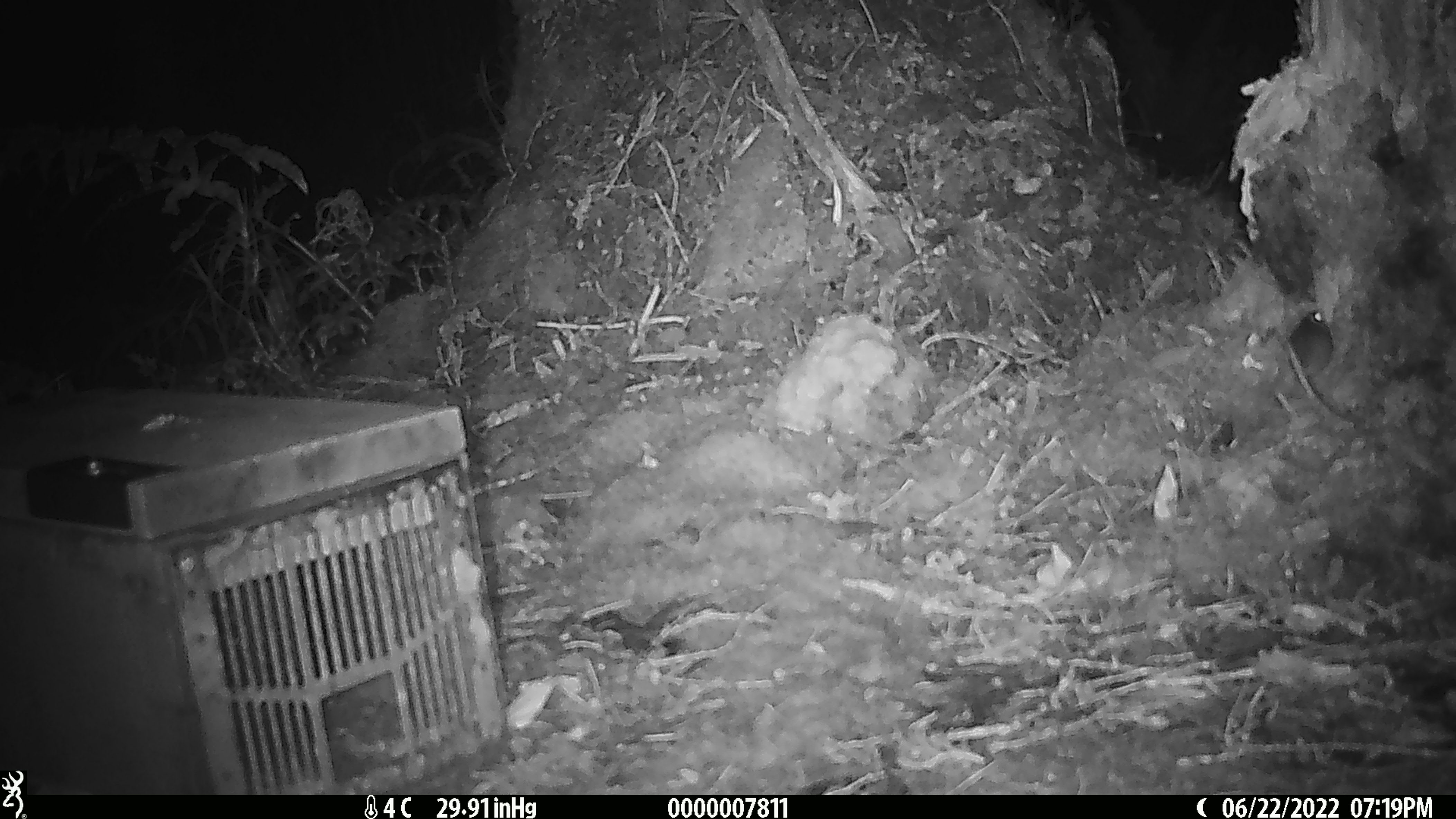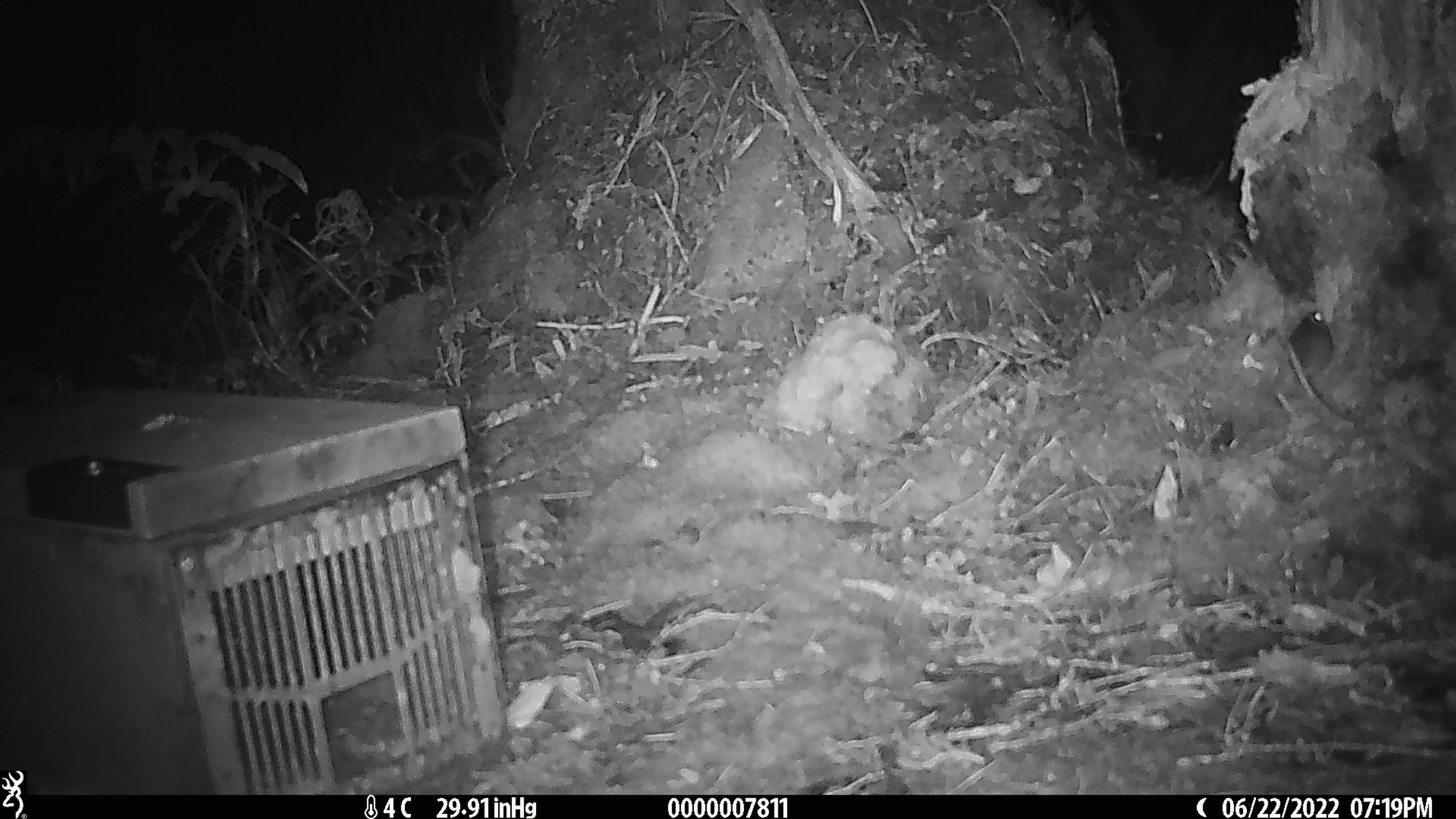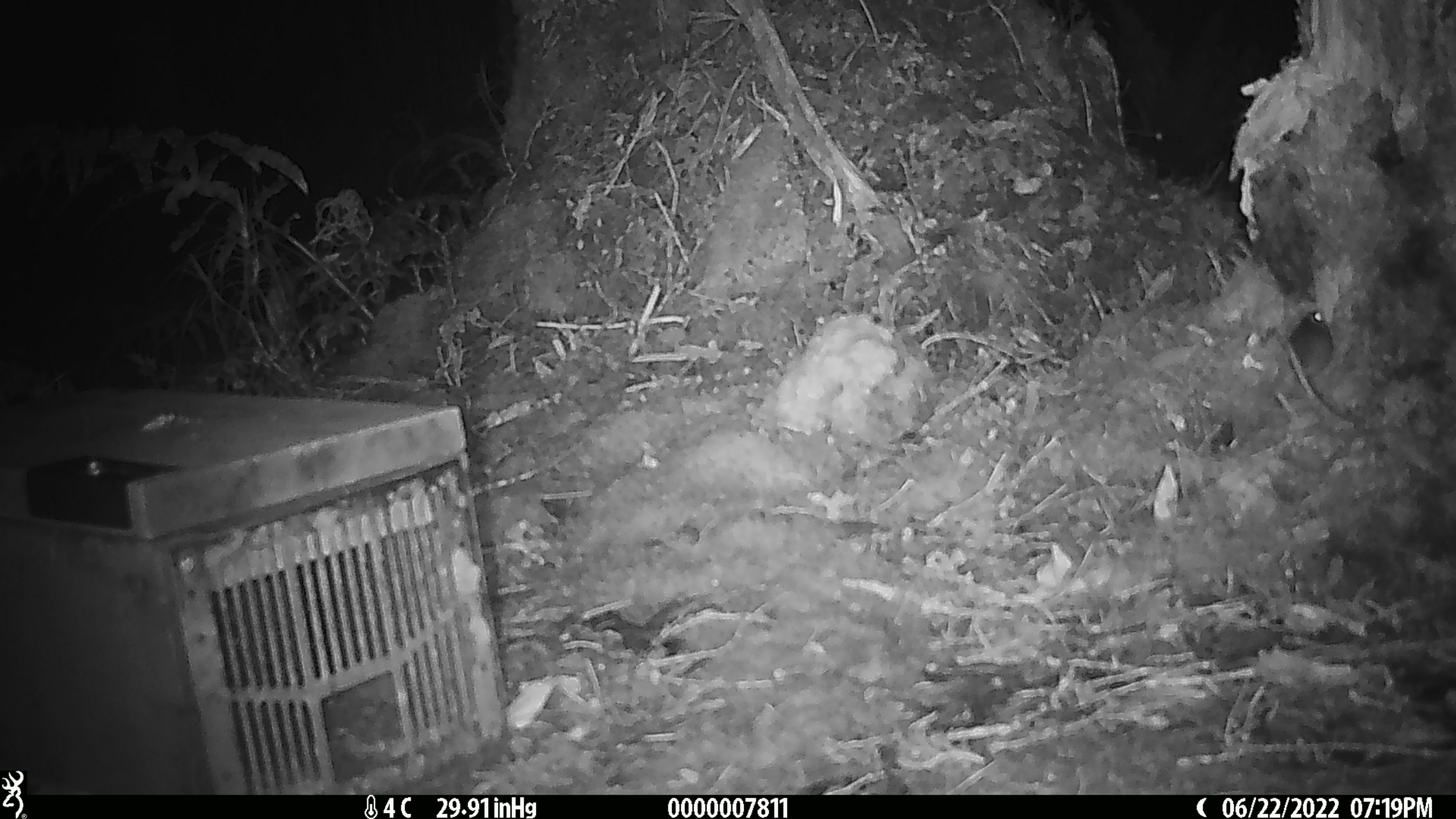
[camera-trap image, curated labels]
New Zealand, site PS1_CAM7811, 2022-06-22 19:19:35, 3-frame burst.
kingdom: Animalia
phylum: Chordata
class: Mammalia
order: Rodentia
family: Muridae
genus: Mus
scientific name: Mus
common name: mouse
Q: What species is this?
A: Mouse (Mus).